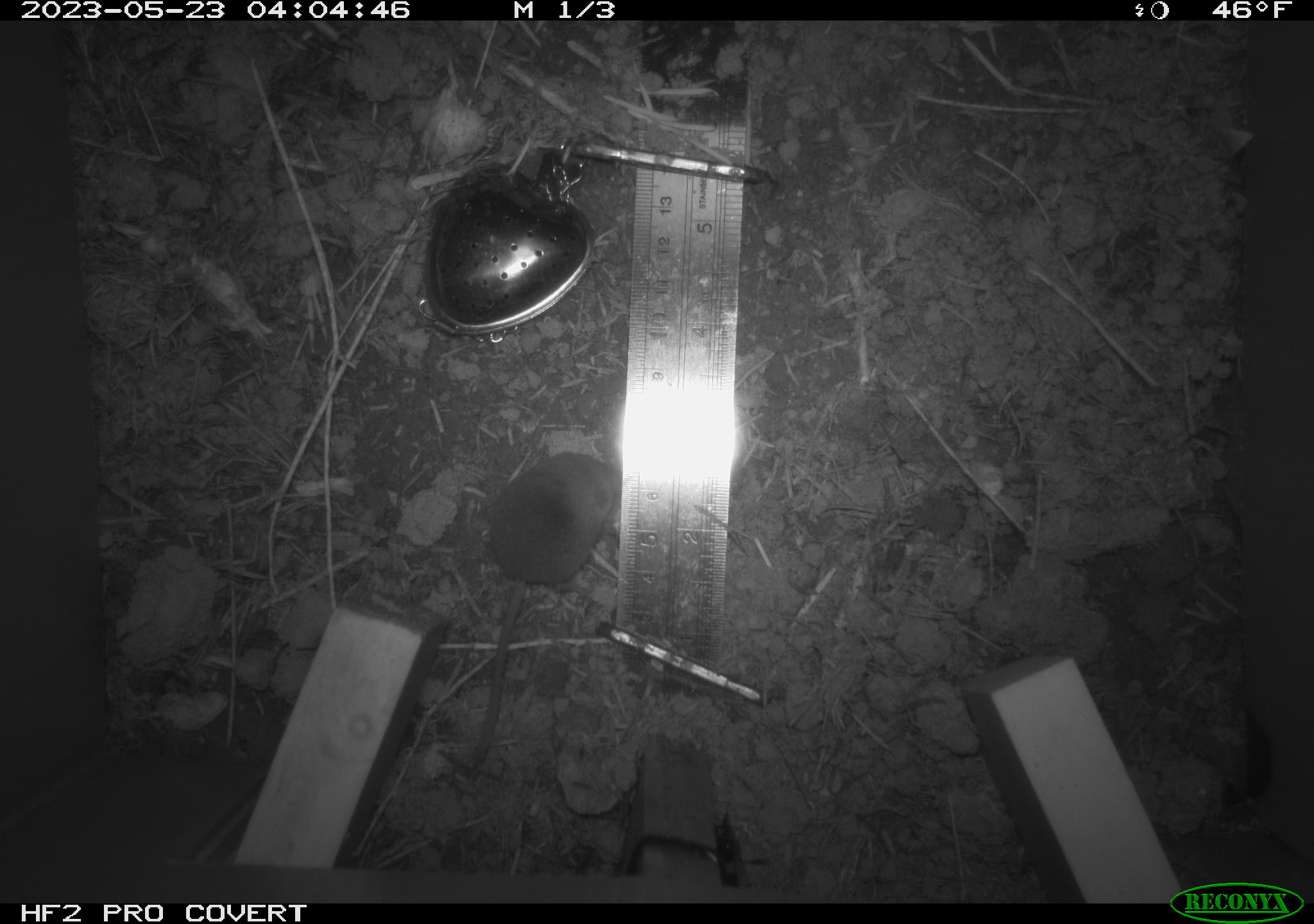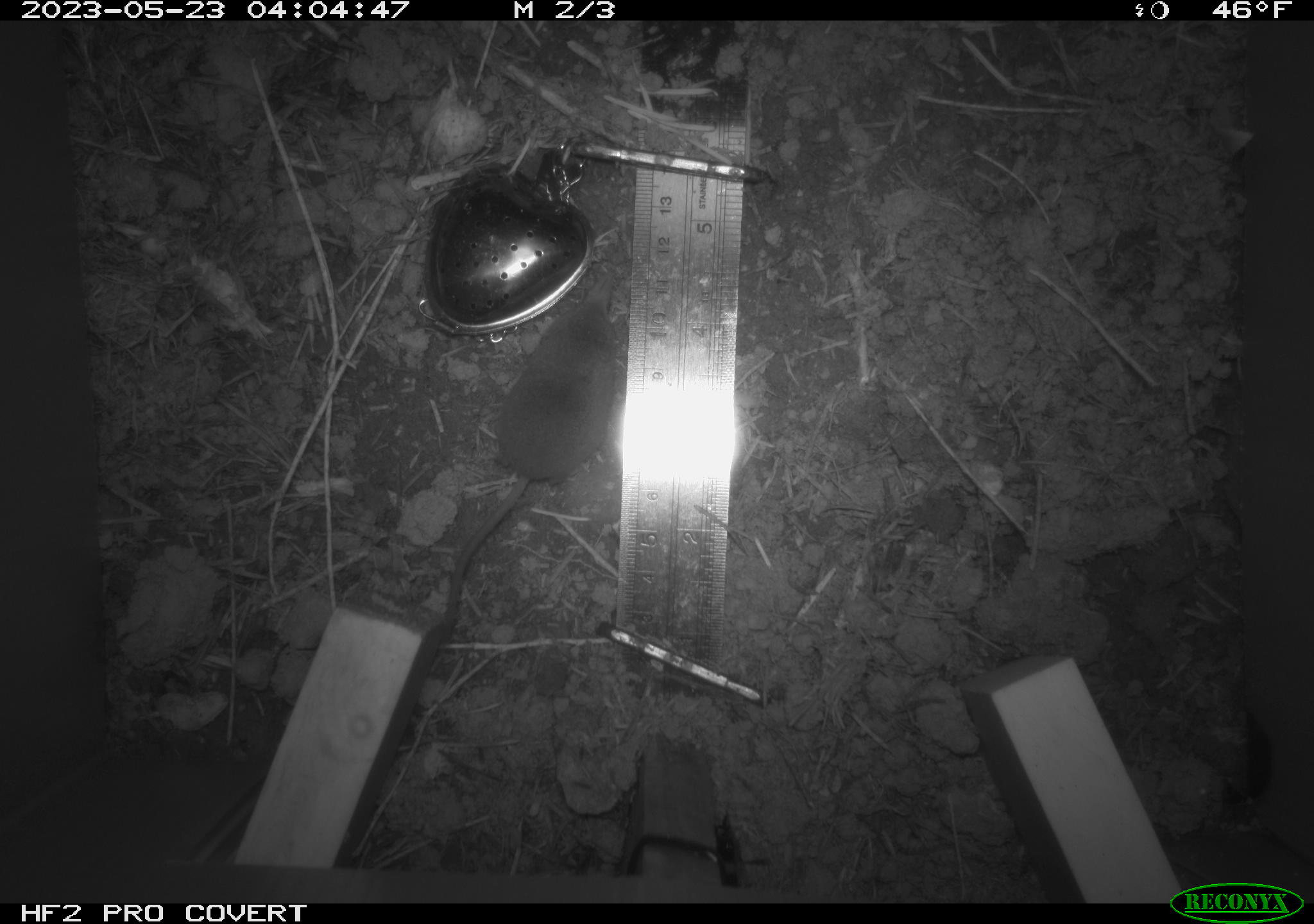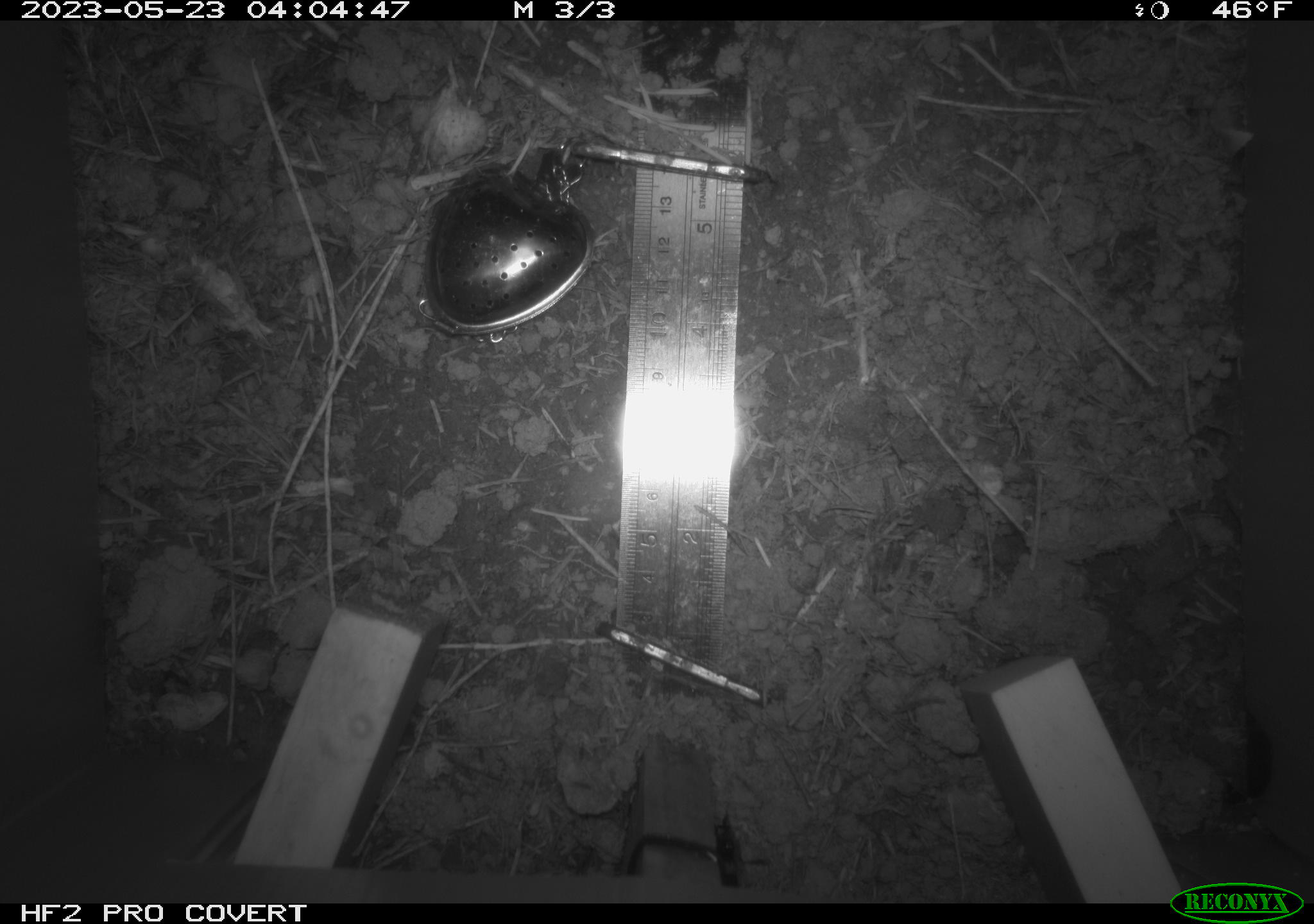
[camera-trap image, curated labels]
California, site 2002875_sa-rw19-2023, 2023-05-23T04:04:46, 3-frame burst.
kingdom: Animalia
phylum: Chordata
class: Mammalia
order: Eulipotyphla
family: Soricidae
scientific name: Soricidae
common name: shrews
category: soricidae family